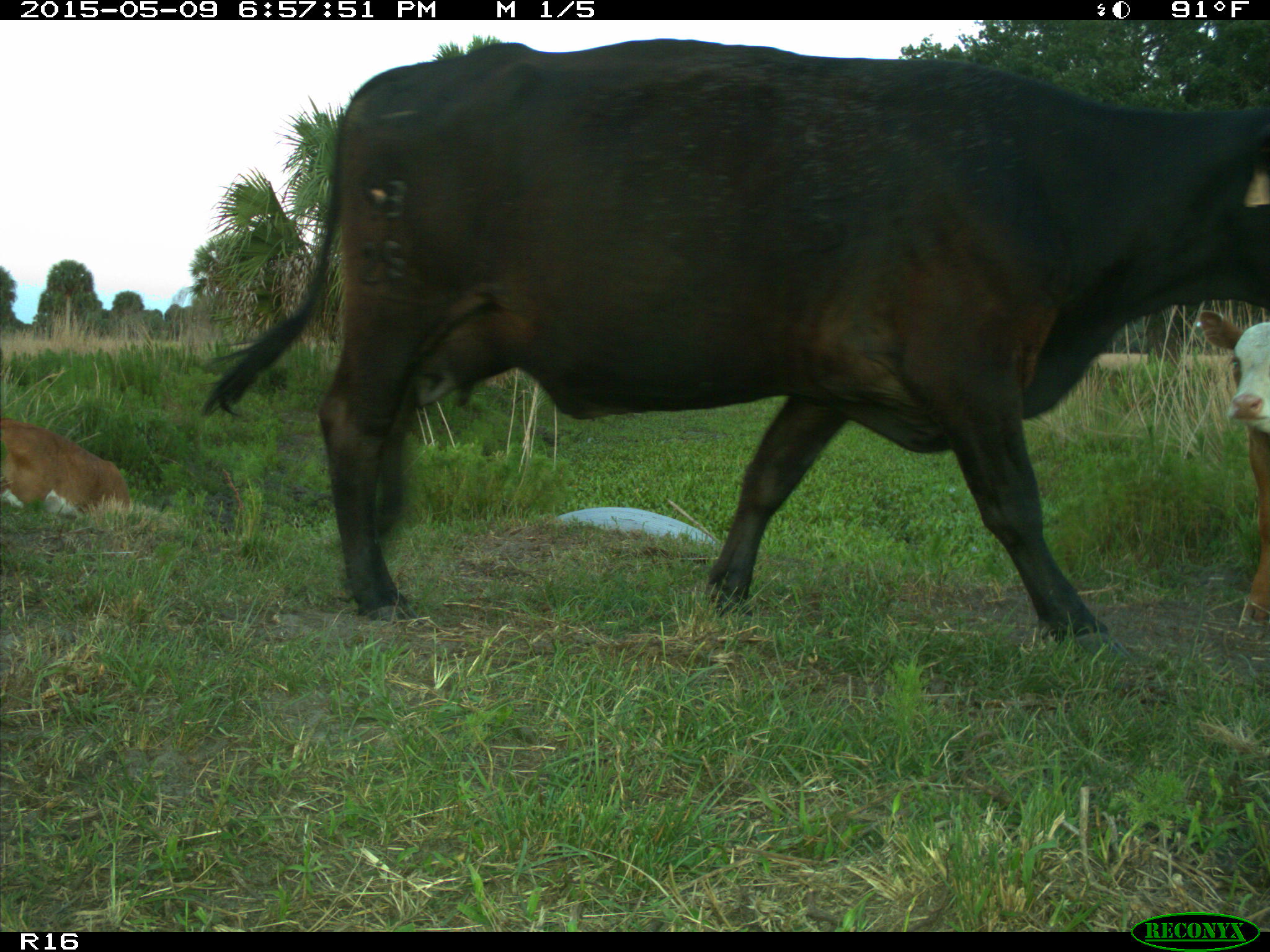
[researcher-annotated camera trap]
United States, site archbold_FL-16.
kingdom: Animalia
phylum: Chordata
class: Mammalia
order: Artiodactyla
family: Bovidae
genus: Bos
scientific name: Bos taurus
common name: domestic cow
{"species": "Bos taurus (domestic cow)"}